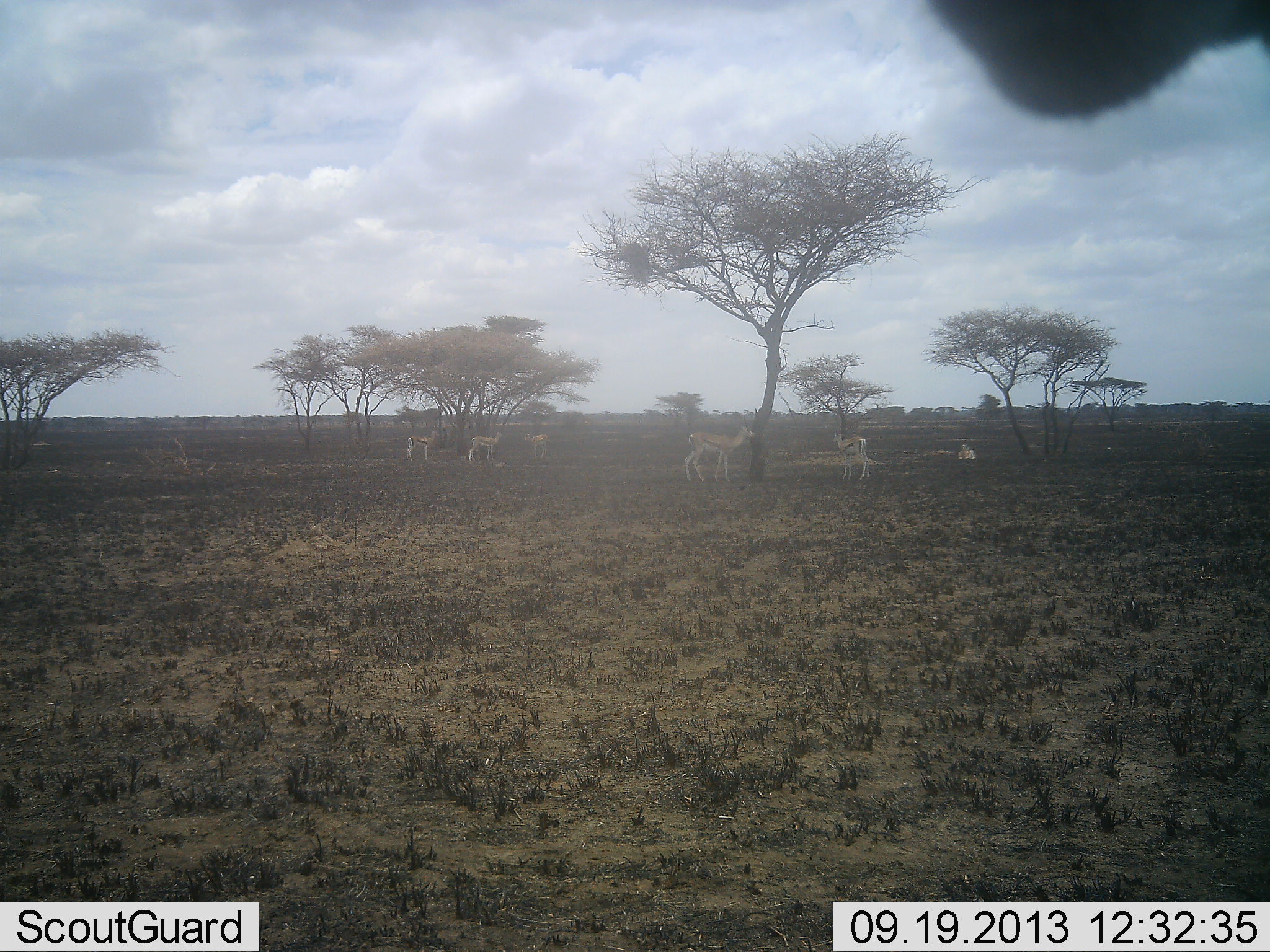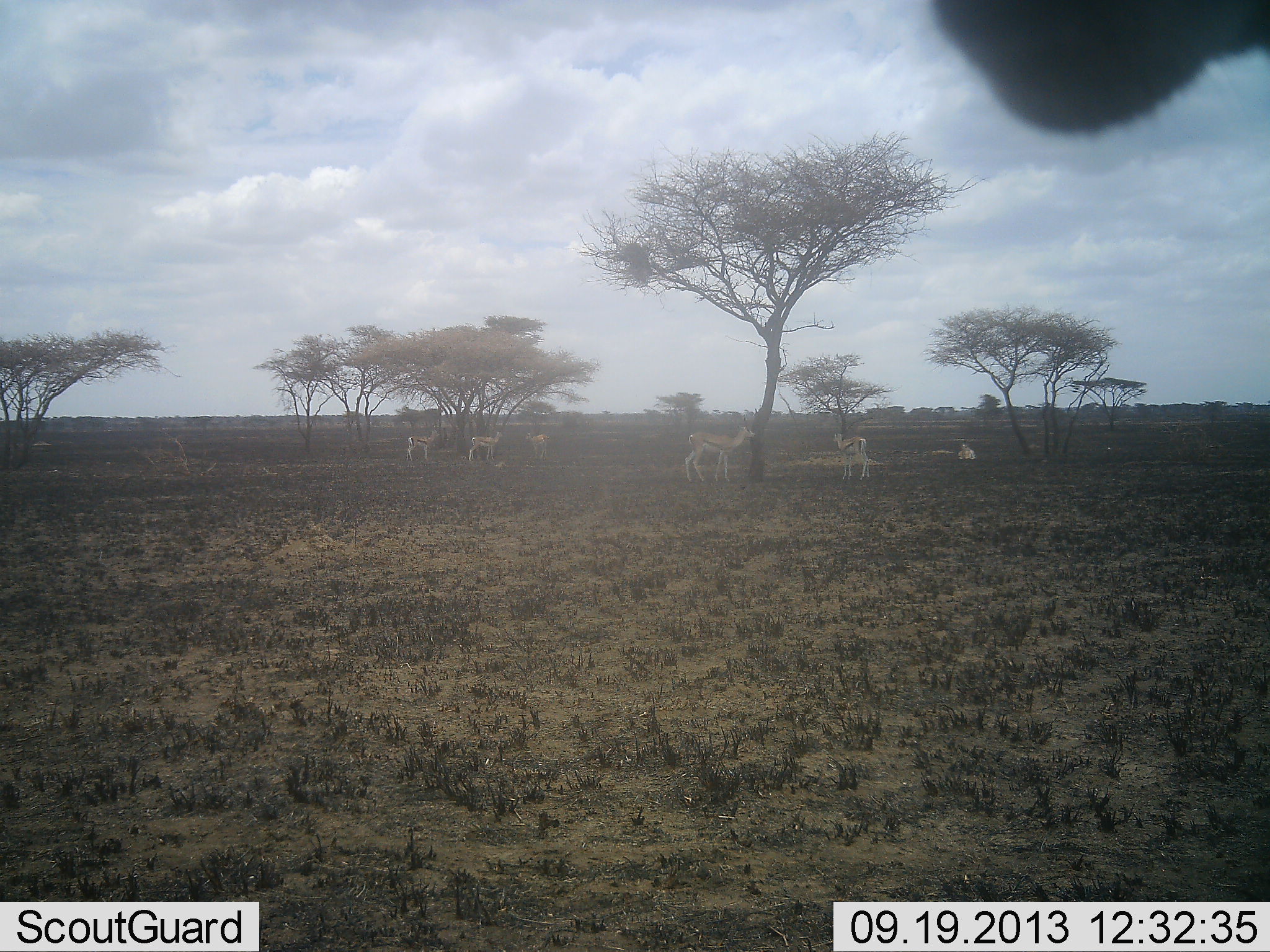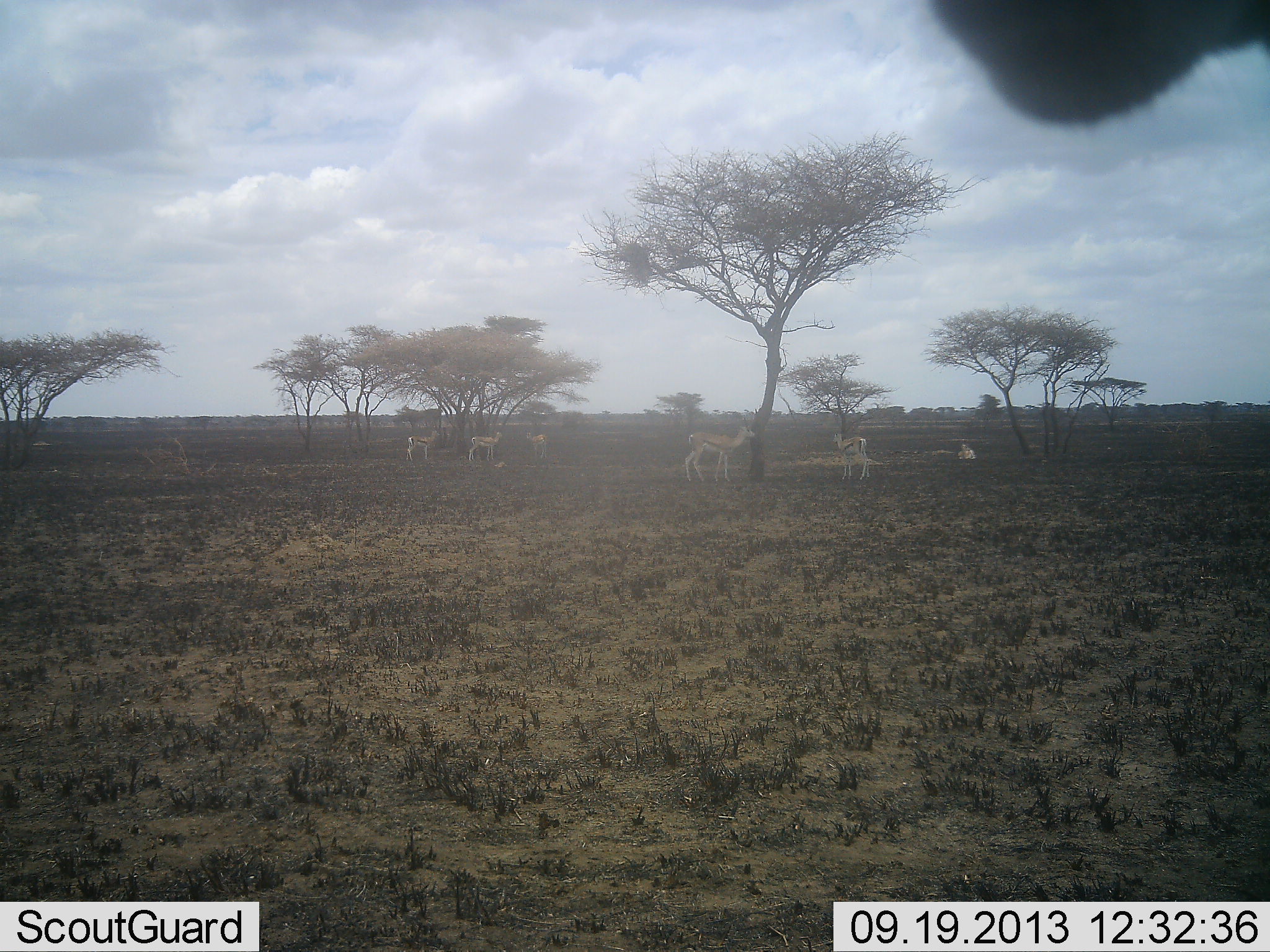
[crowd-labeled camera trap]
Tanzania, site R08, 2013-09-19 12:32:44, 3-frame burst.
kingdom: Animalia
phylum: Chordata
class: Mammalia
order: Artiodactyla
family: Bovidae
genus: Eudorcas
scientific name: Eudorcas thomsonii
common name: thomson's gazelle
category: gazellethomsons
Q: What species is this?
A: Gazellethomsons (thomson's gazelle) (Eudorcas thomsonii).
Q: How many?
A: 6.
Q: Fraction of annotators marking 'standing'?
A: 87%.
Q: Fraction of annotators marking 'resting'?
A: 57%.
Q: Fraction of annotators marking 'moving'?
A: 7%.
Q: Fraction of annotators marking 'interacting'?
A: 7%.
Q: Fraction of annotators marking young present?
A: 3%.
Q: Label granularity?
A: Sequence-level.